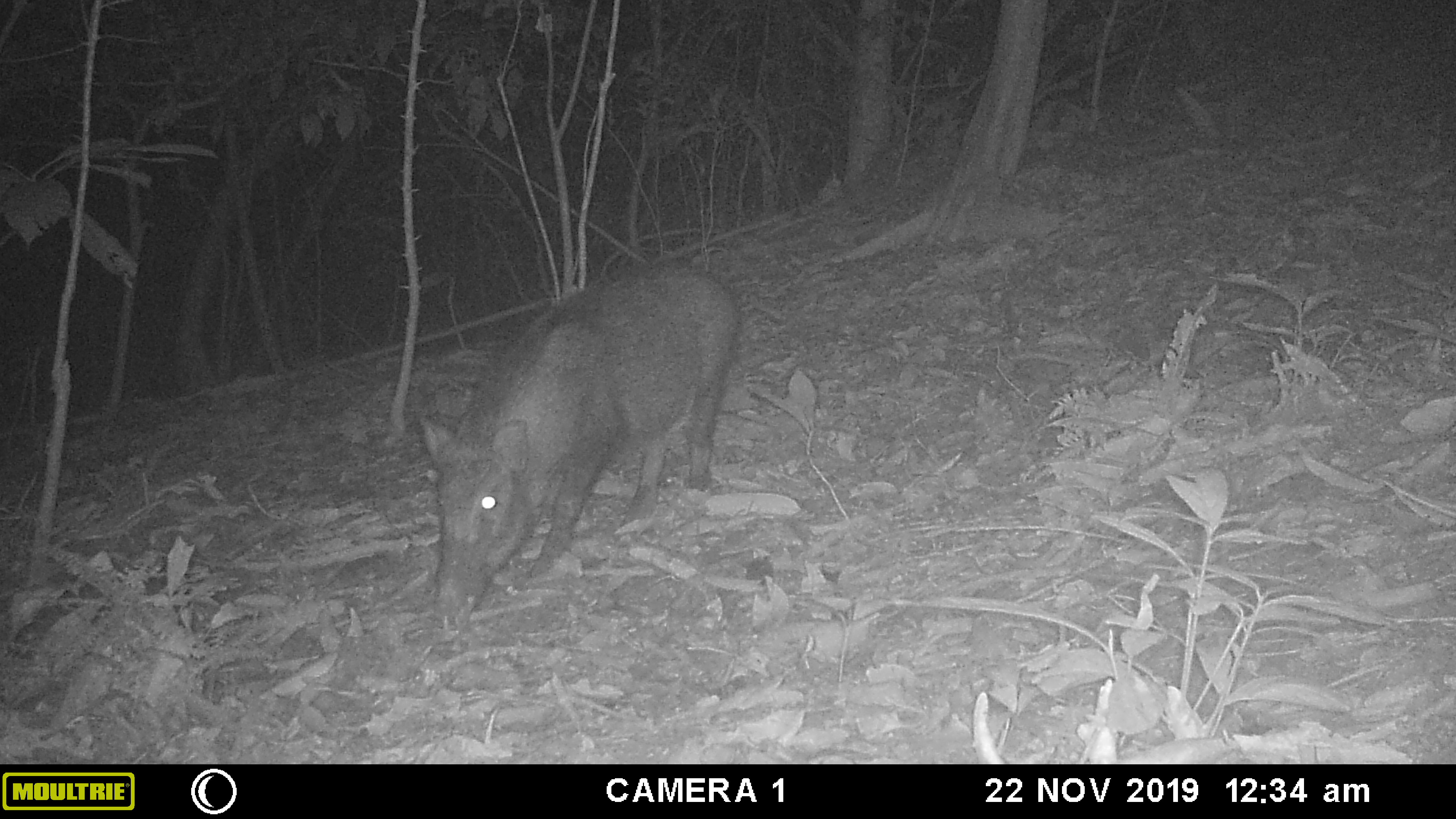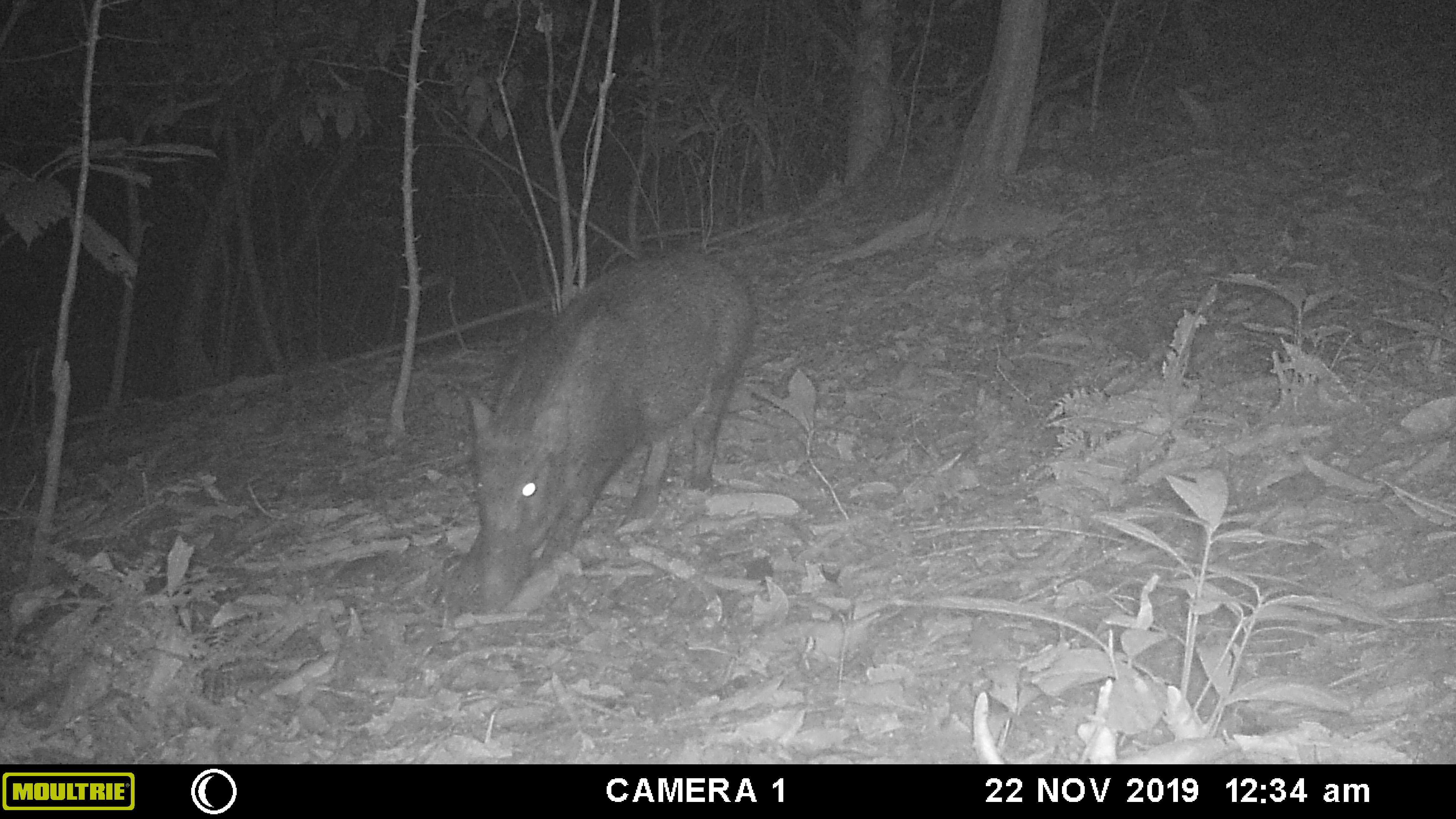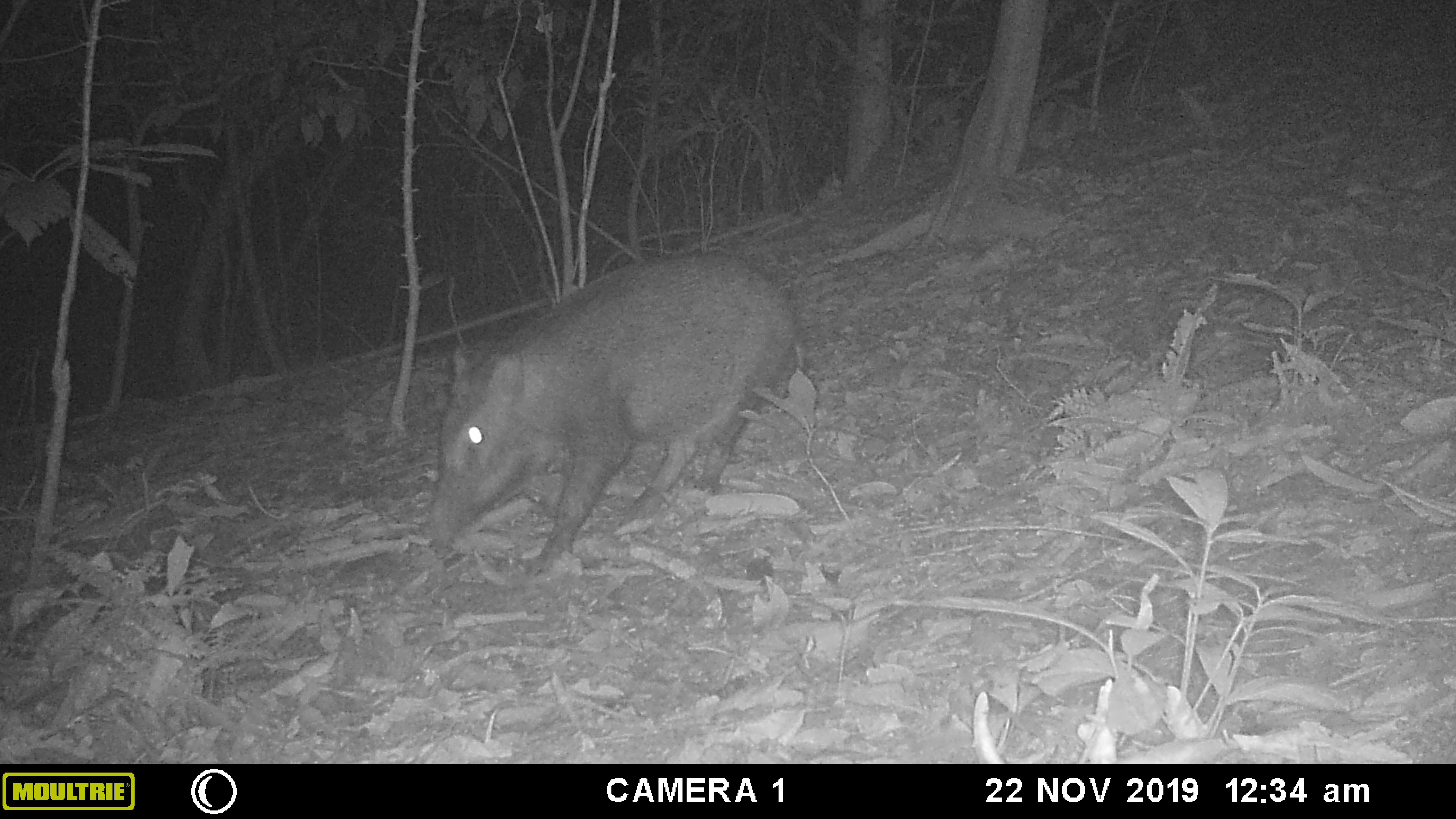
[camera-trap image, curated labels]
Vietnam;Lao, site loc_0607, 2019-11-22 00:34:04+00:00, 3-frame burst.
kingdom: Animalia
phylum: Chordata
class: Mammalia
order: Artiodactyla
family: Suidae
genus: Sus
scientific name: Sus scrofa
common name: eurasian wild pig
Eurasian wild pig (Sus scrofa). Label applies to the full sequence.